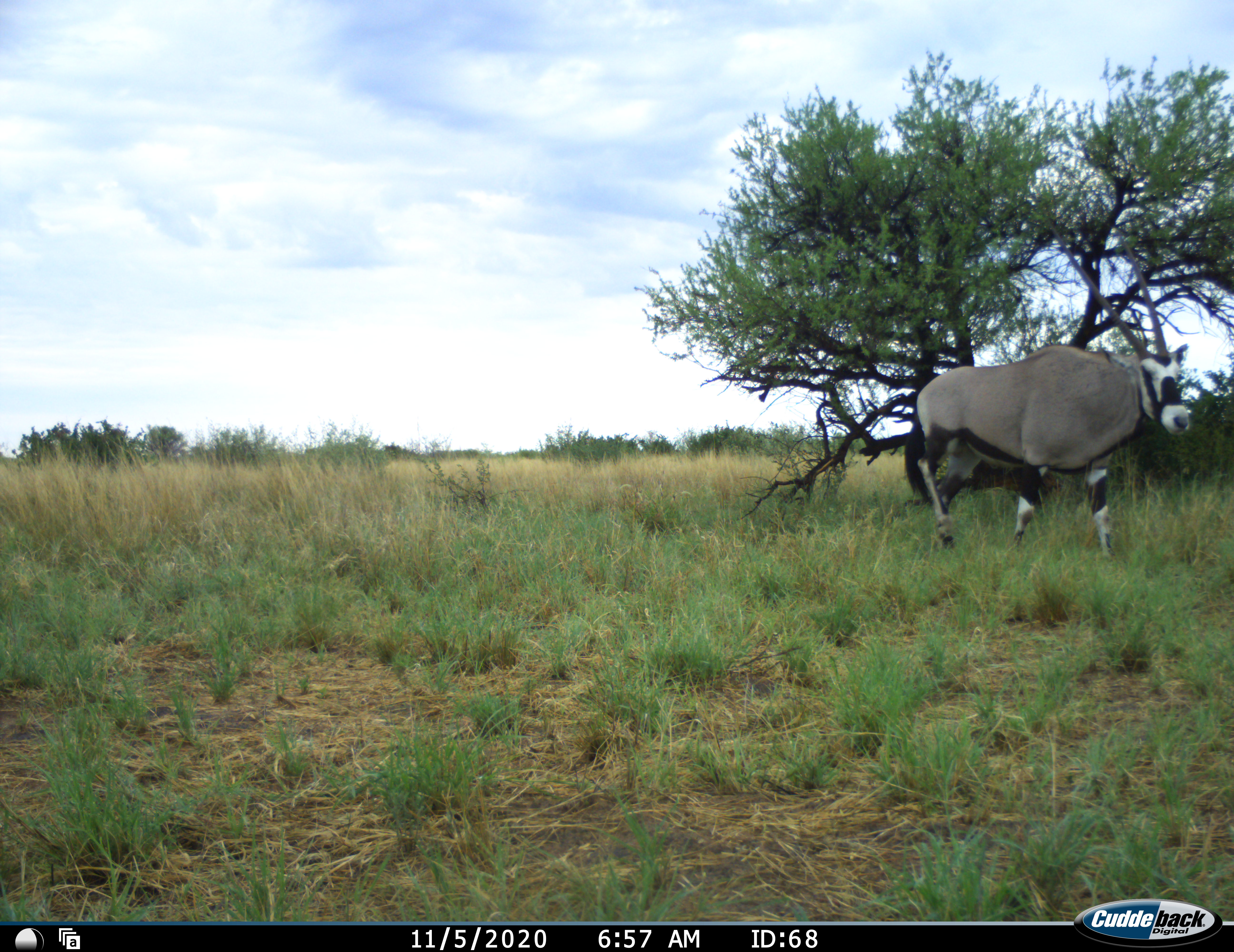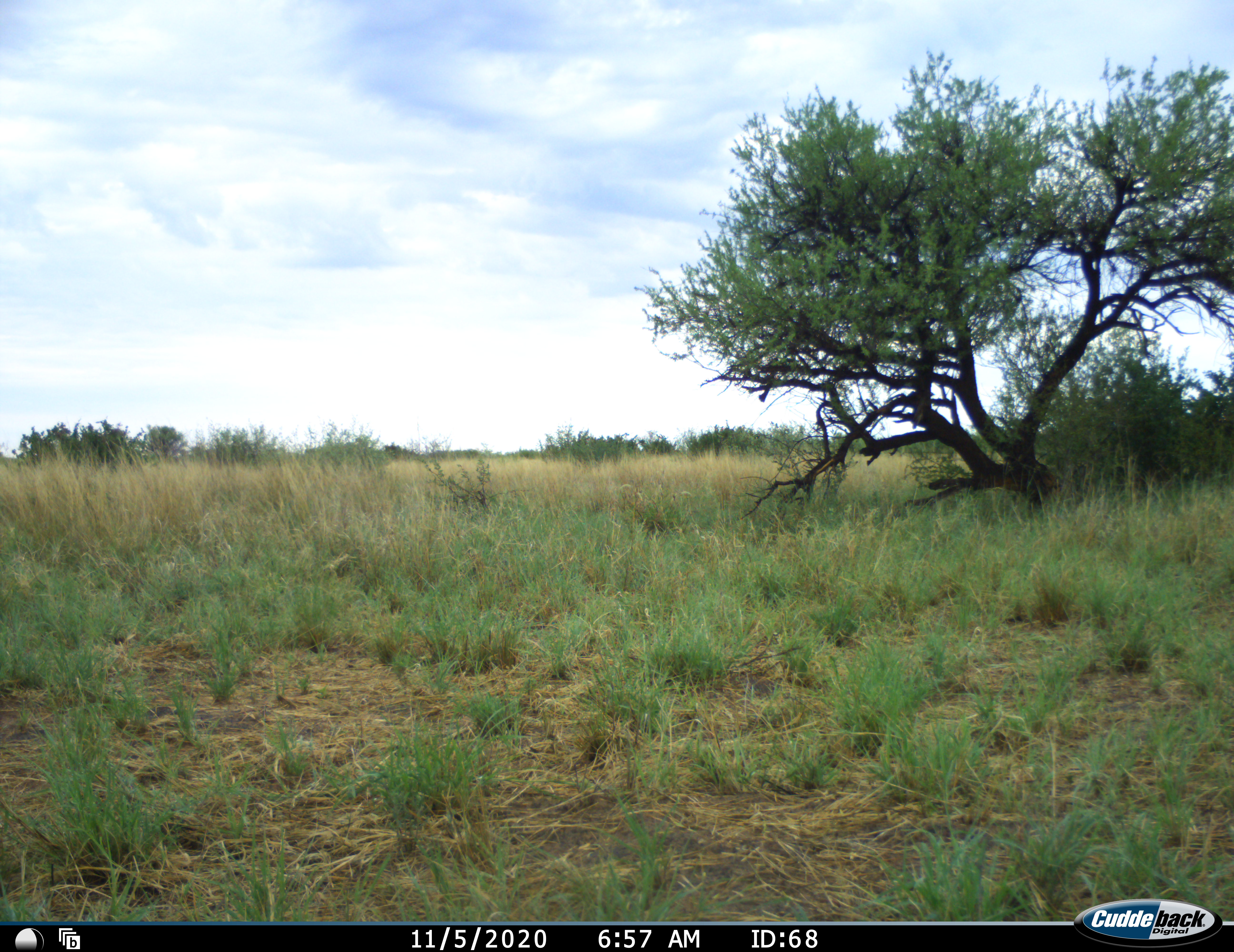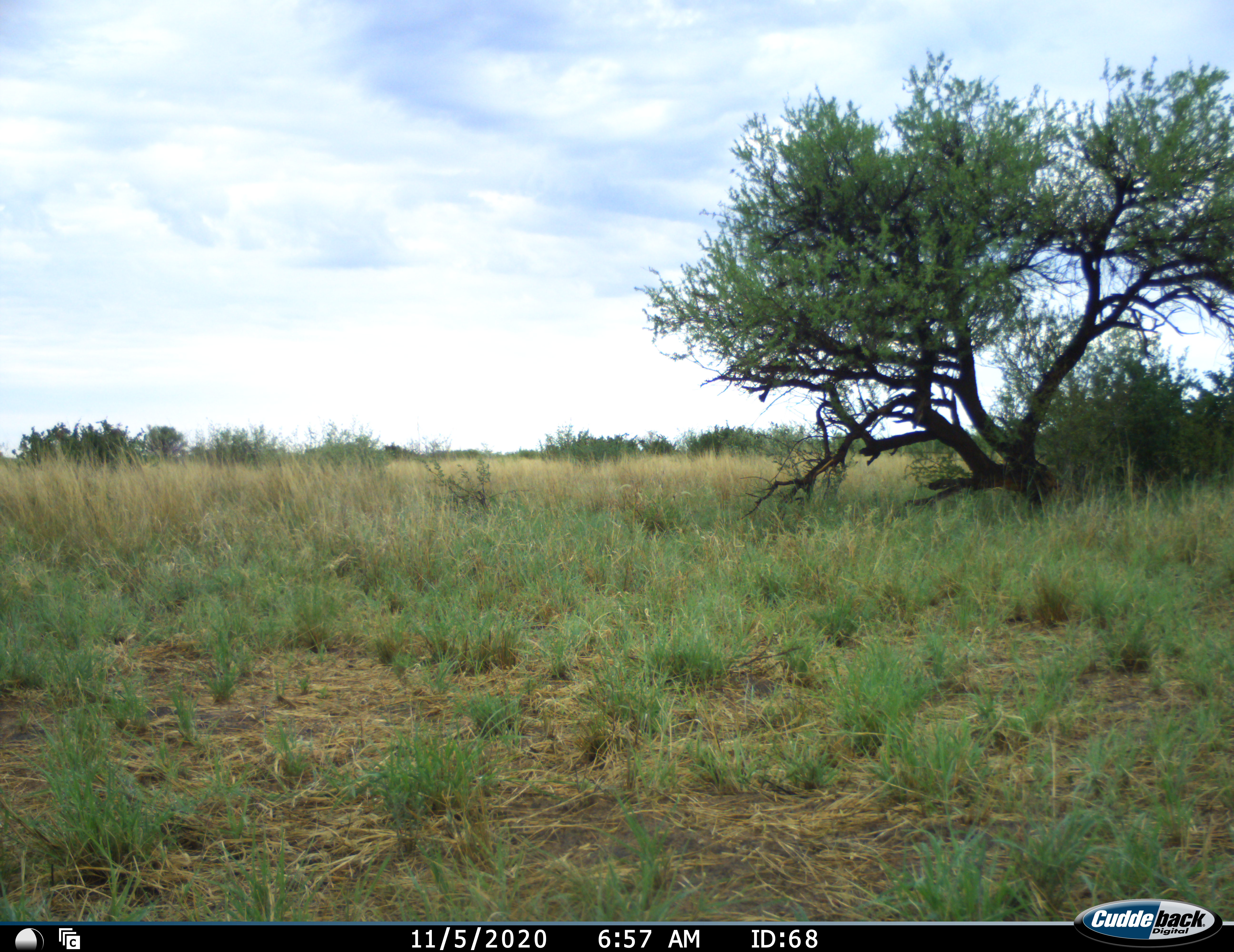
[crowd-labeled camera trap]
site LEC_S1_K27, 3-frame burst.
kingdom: Animalia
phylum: Chordata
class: Mammalia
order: Artiodactyla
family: Bovidae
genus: Oryx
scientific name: Oryx gazella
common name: gemsbok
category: oryx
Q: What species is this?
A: Oryx (gemsbok) (Oryx gazella).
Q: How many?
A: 1.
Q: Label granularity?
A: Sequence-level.